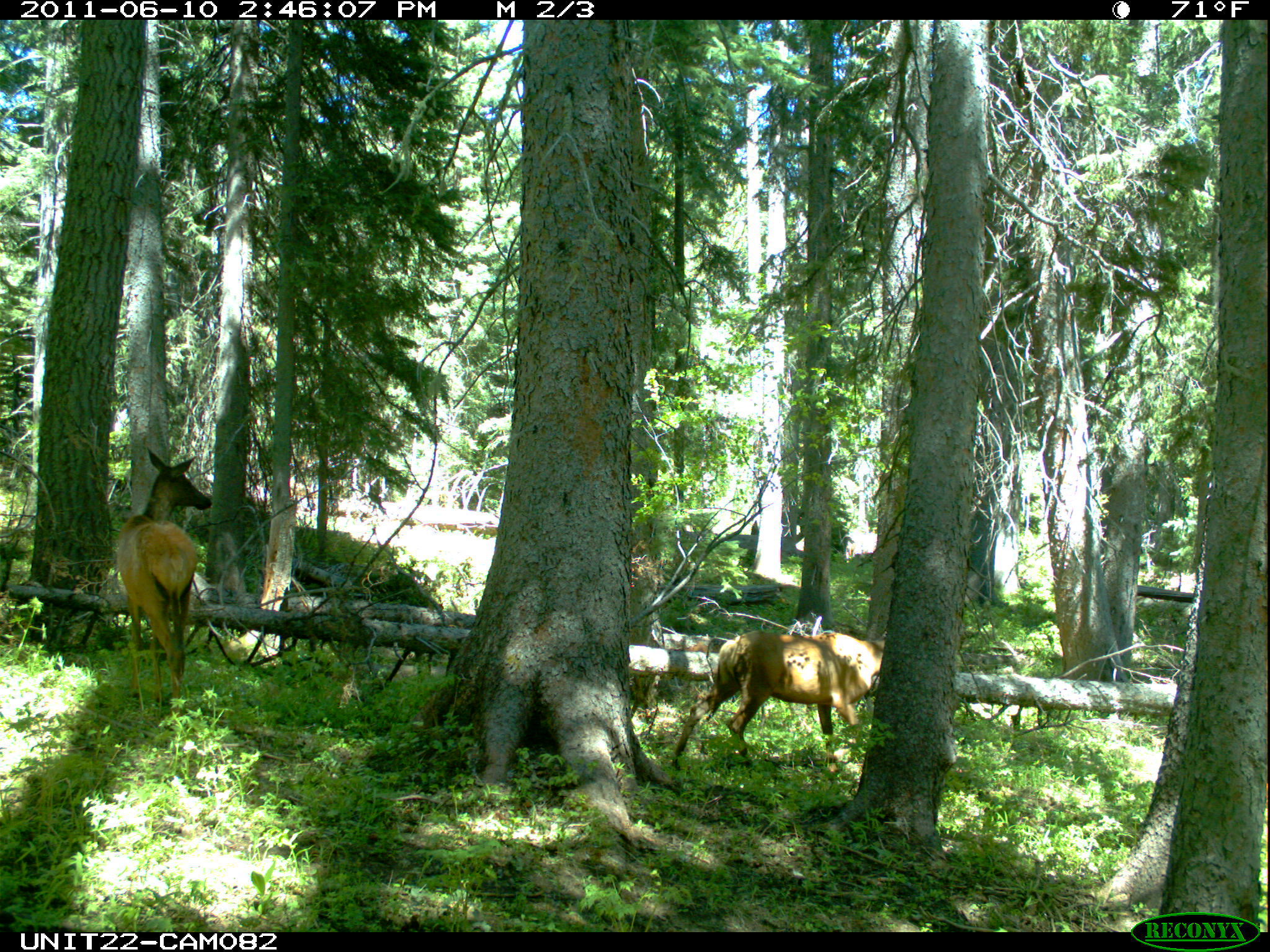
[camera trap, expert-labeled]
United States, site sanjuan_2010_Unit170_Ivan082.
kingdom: Animalia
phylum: Chordata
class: Mammalia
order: Artiodactyla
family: Cervidae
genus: Cervus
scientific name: Cervus elaphus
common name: red deer